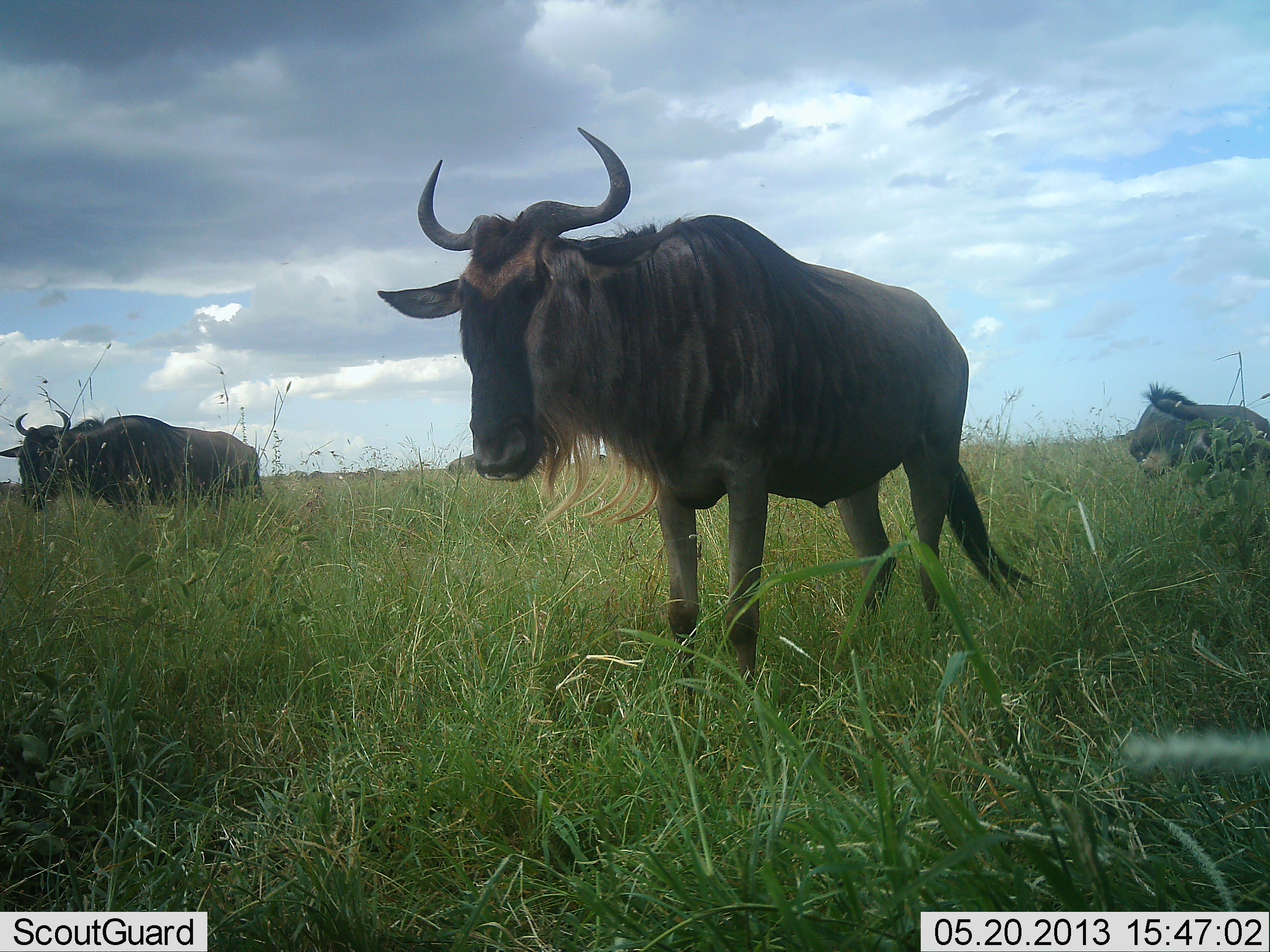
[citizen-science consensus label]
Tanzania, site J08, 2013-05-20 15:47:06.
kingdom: Animalia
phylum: Chordata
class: Mammalia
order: Artiodactyla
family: Bovidae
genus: Connochaetes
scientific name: Connochaetes taurinus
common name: blue wildebeest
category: wildebeest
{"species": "wildebeest (blue wildebeest) (Connochaetes taurinus)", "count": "3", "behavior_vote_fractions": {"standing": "93%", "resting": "14%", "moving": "10%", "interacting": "0%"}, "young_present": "0%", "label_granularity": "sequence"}